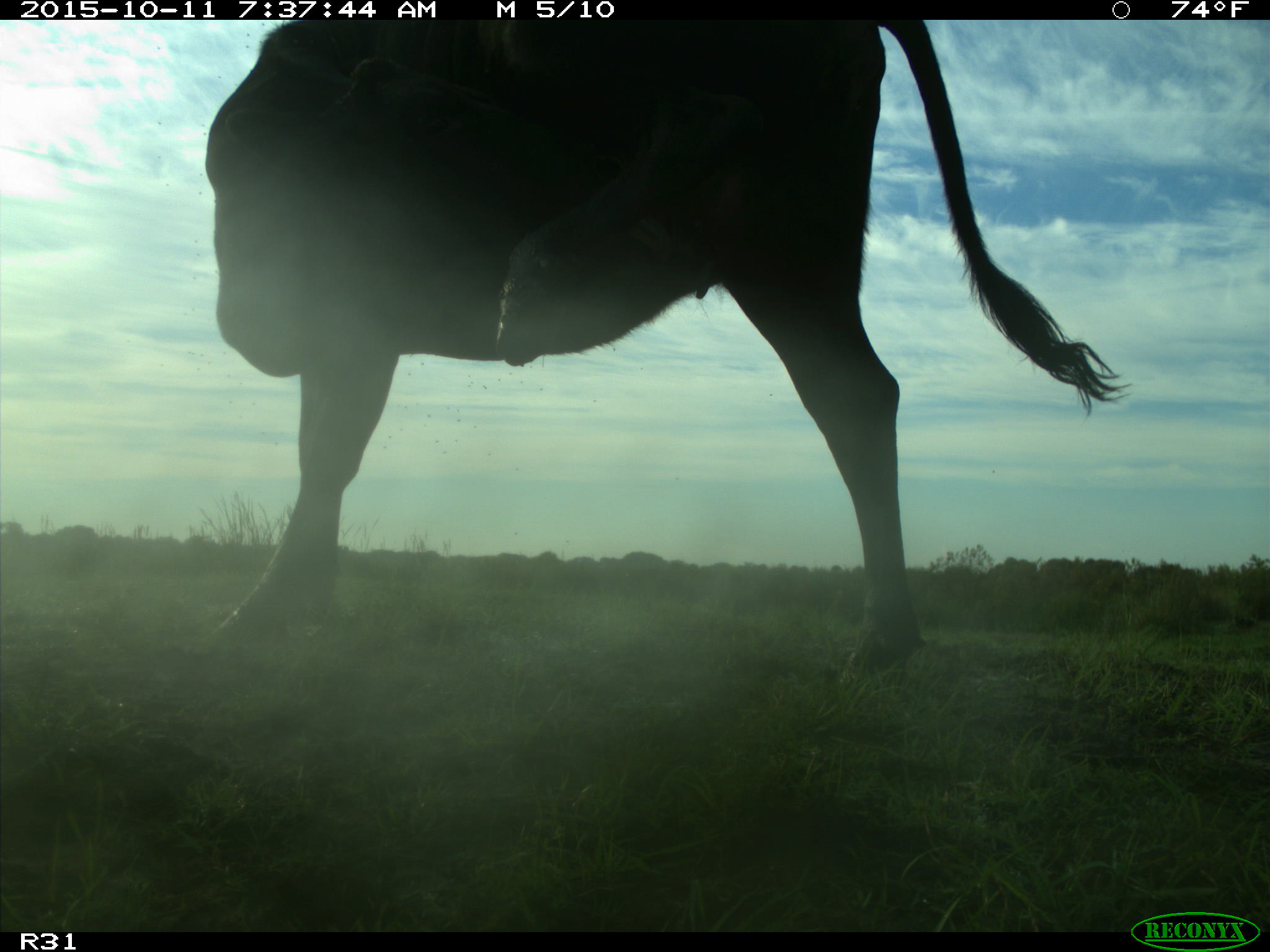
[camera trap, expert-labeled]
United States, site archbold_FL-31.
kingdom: Animalia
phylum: Chordata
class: Mammalia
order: Artiodactyla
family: Bovidae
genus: Bos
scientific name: Bos taurus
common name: domestic cow